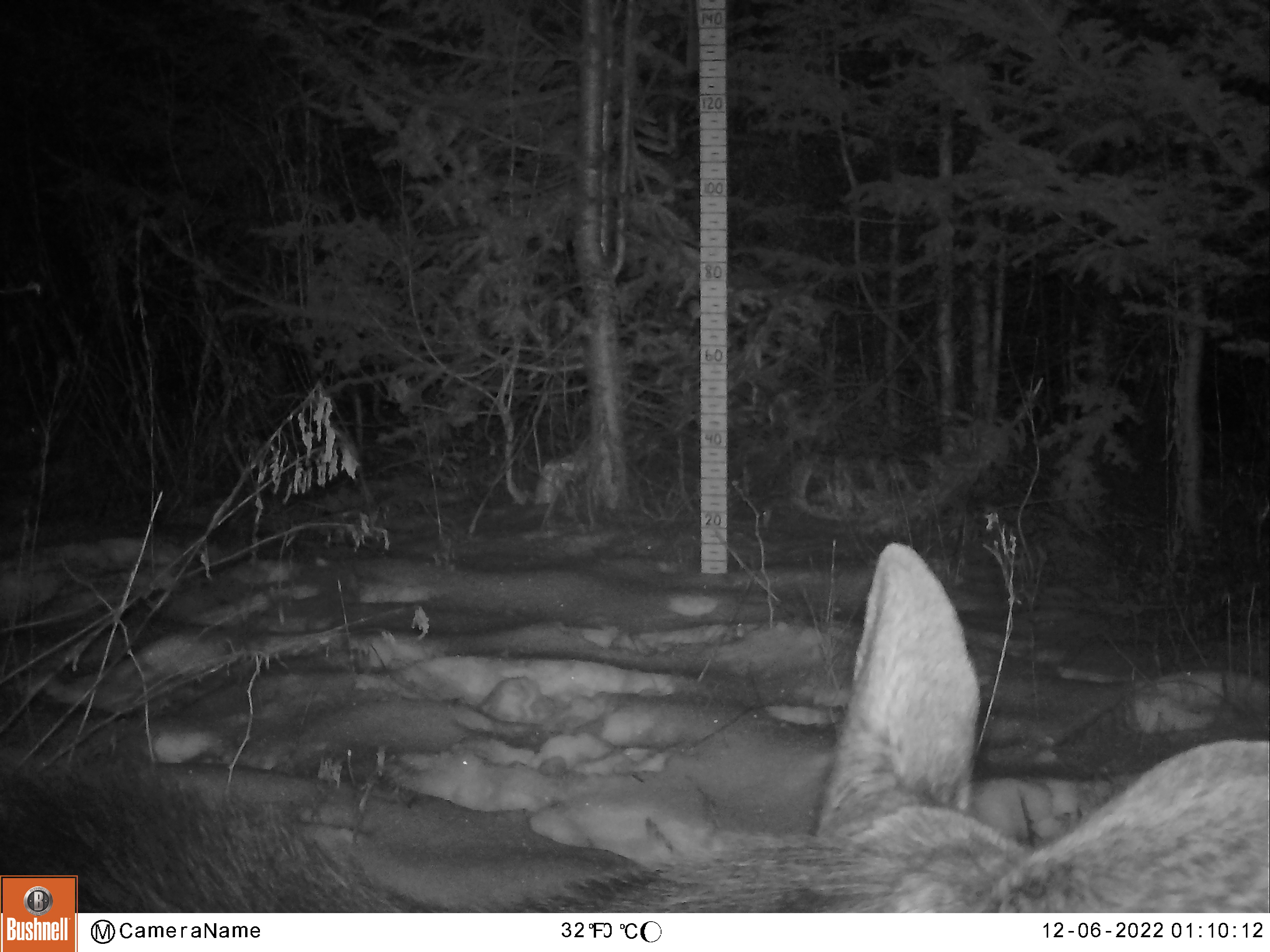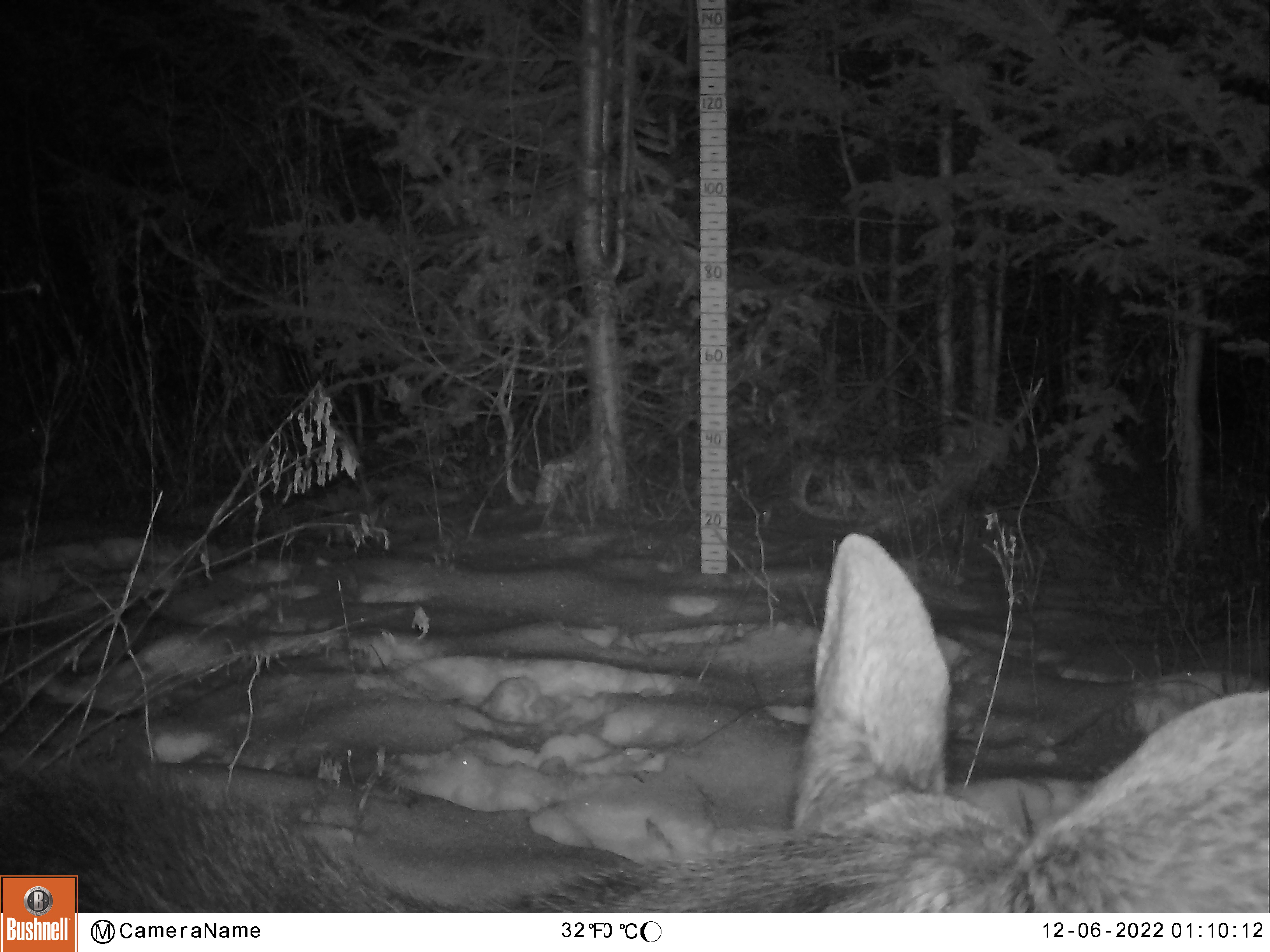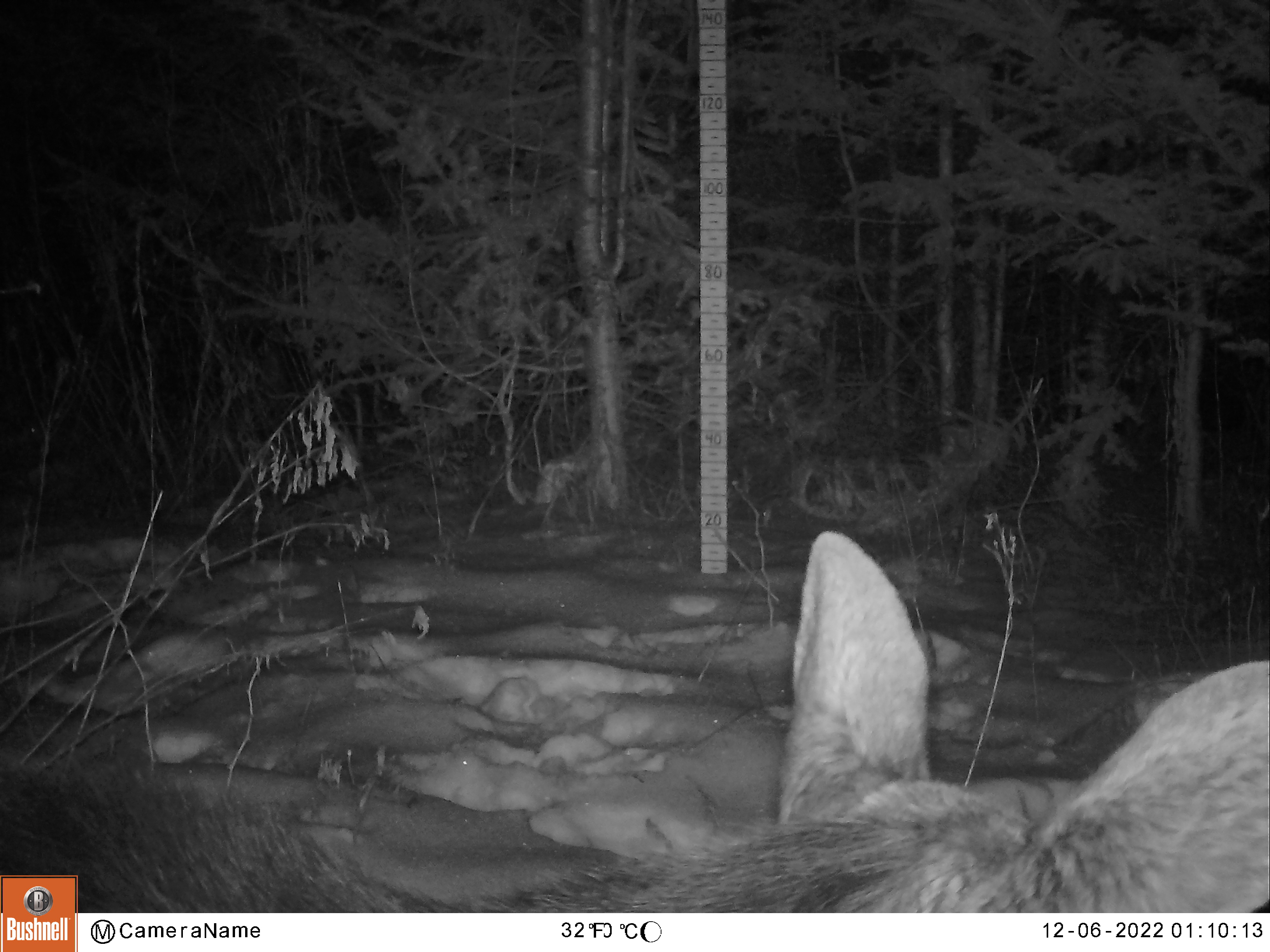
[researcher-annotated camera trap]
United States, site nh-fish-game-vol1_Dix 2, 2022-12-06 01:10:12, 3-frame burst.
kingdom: Animalia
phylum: Chordata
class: Mammalia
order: Artiodactyla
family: Cervidae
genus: Alces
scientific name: Alces alces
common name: moose